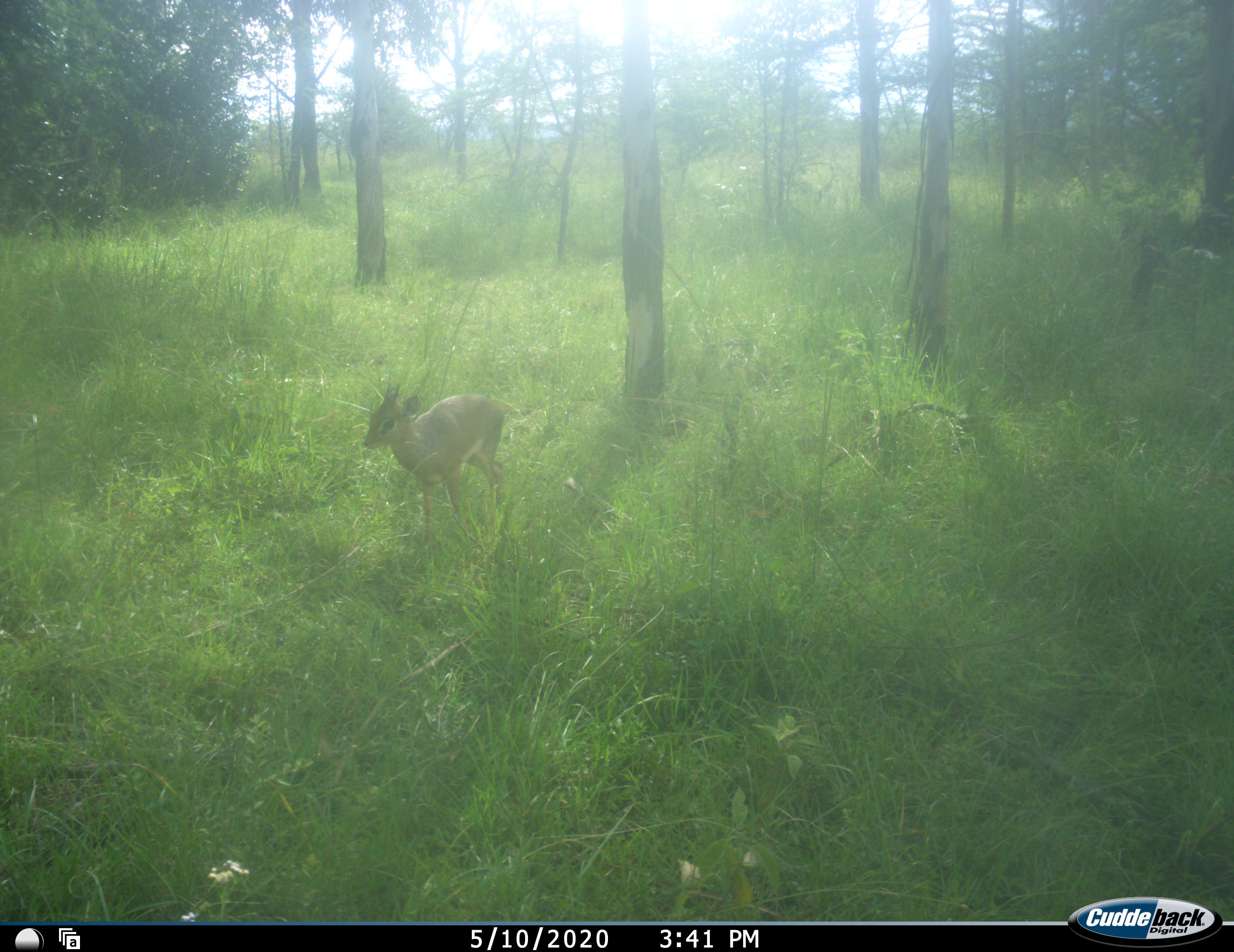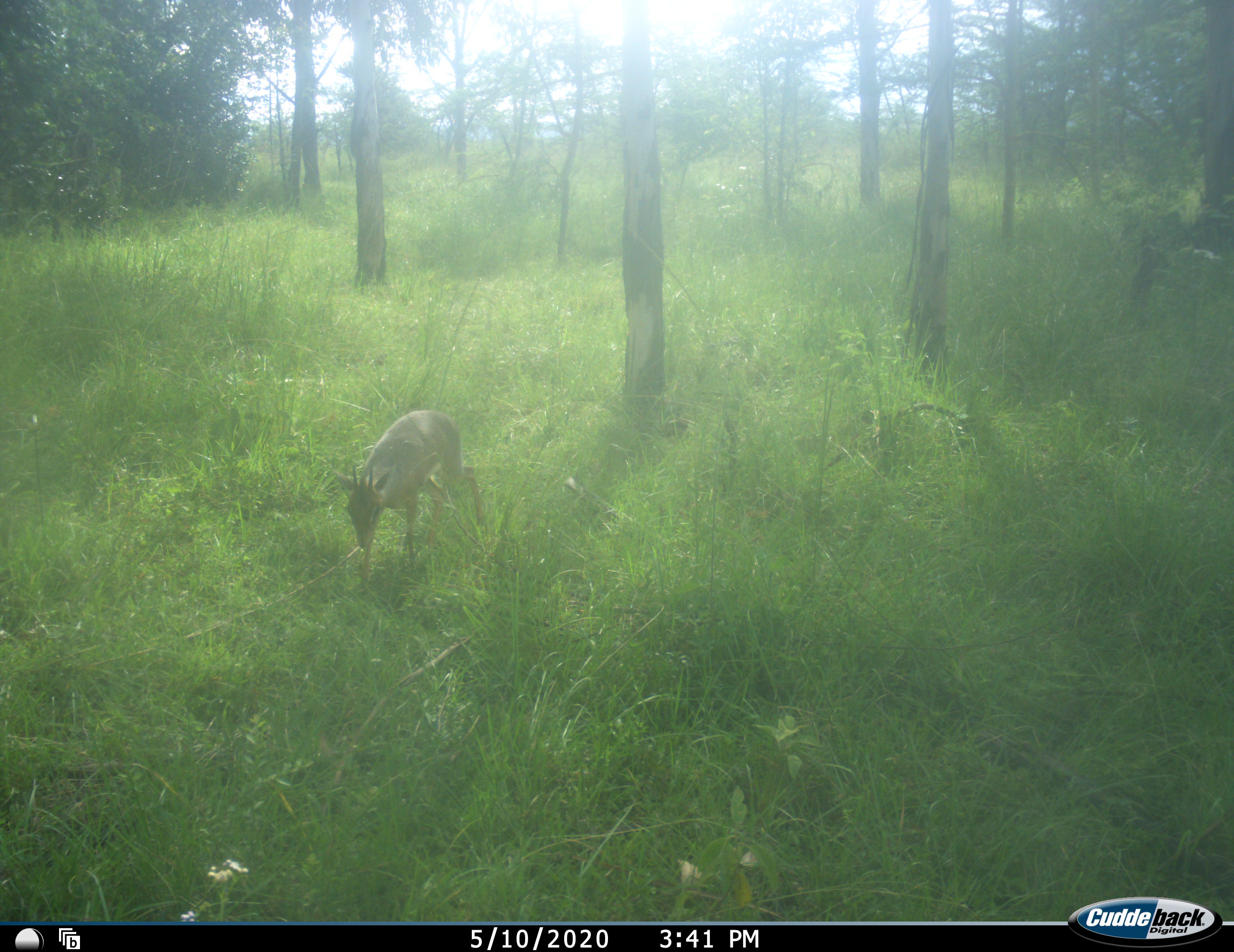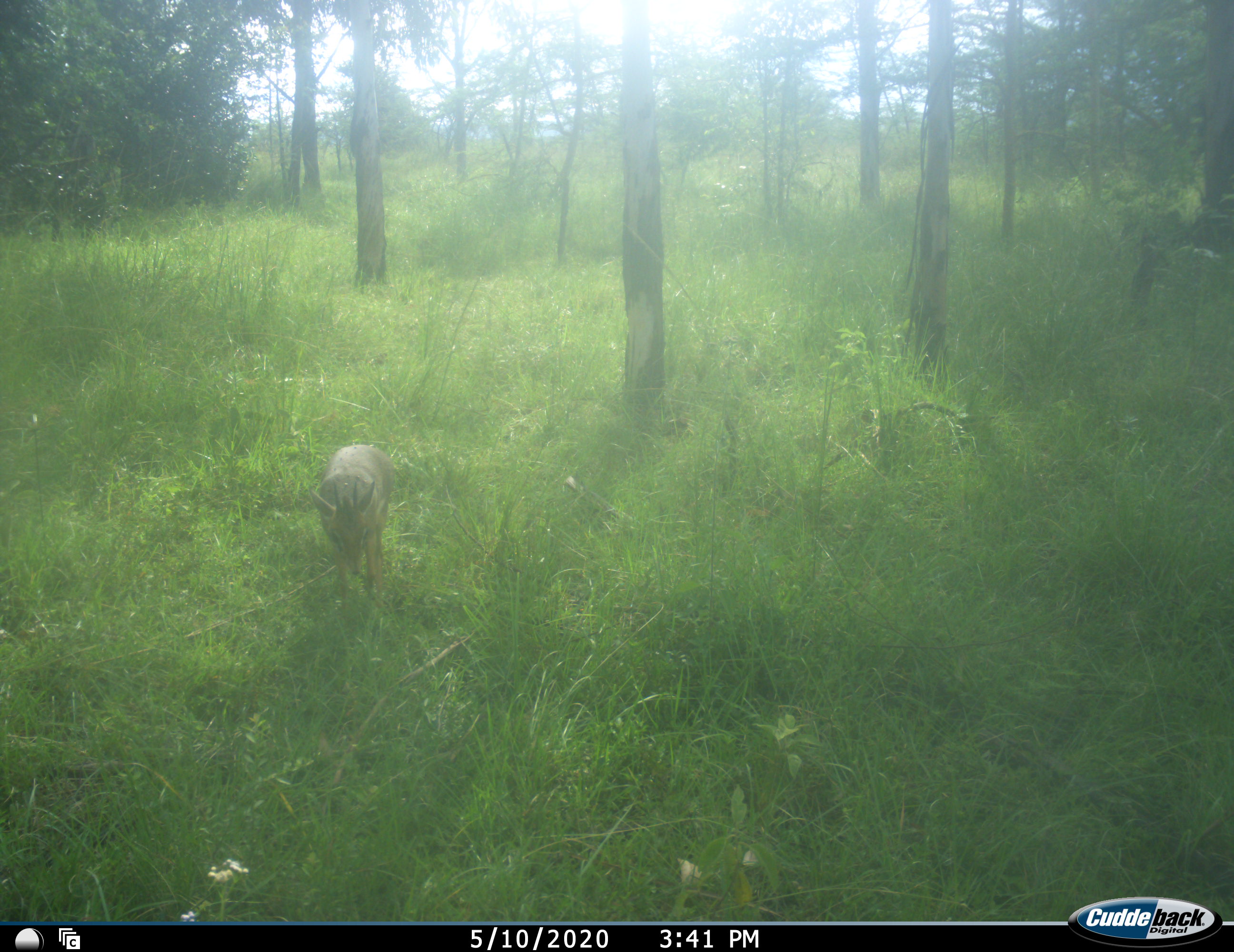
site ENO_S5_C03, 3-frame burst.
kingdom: Animalia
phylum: Chordata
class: Mammalia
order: Artiodactyla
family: Bovidae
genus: Madoqua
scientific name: Madoqua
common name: dik-dik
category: dikdik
Dikdik (dik-dik) (Madoqua), count 1. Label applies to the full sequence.